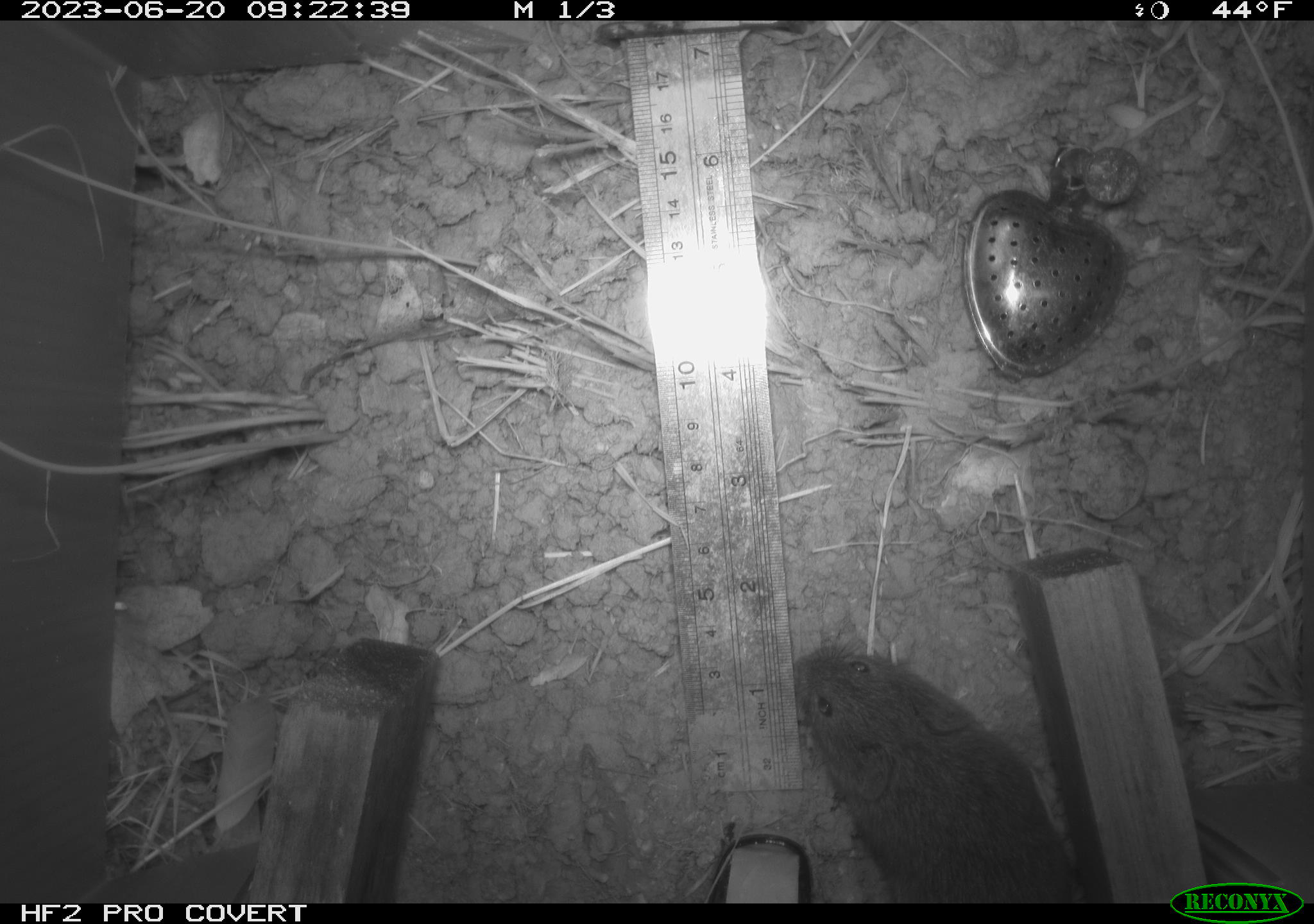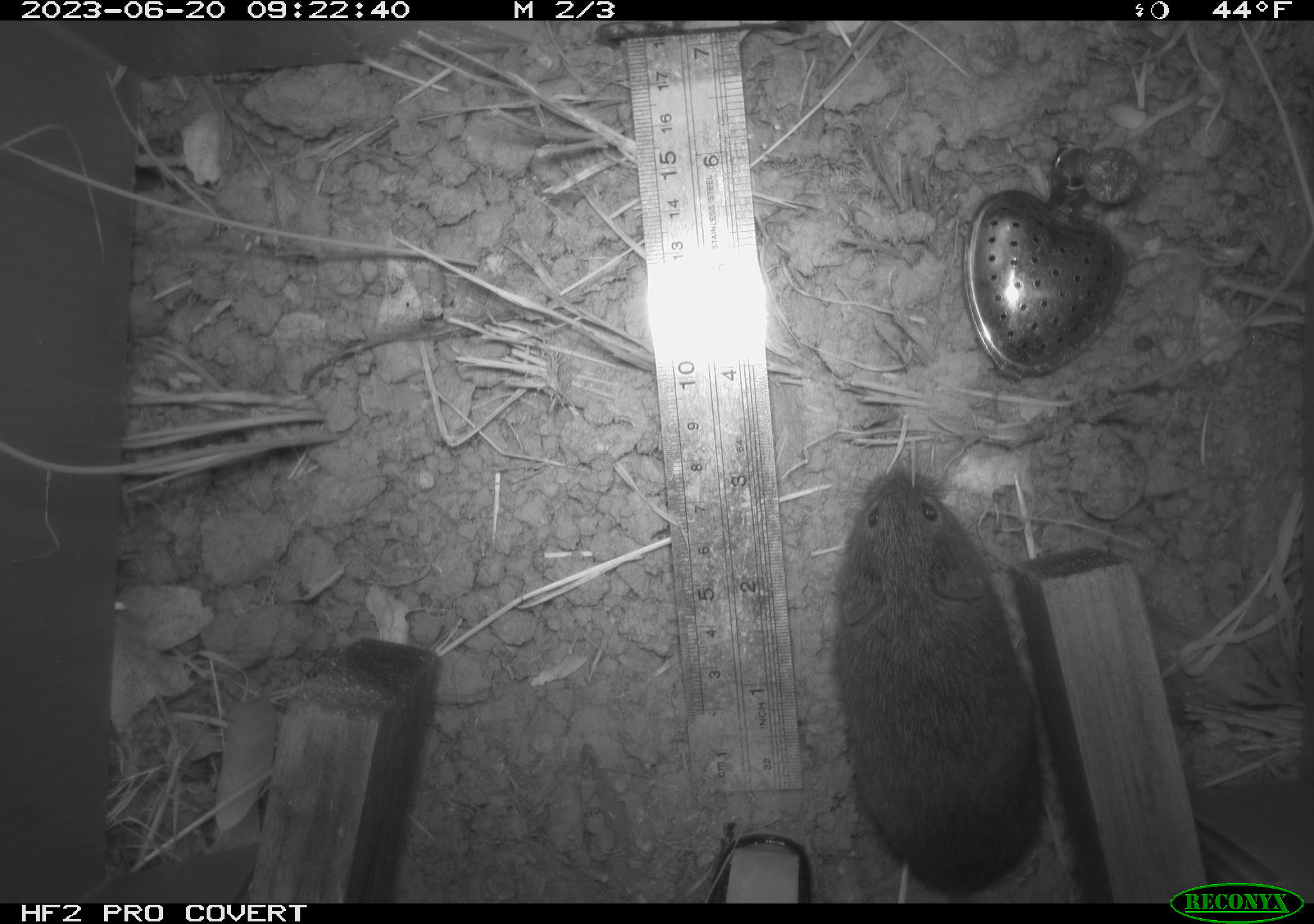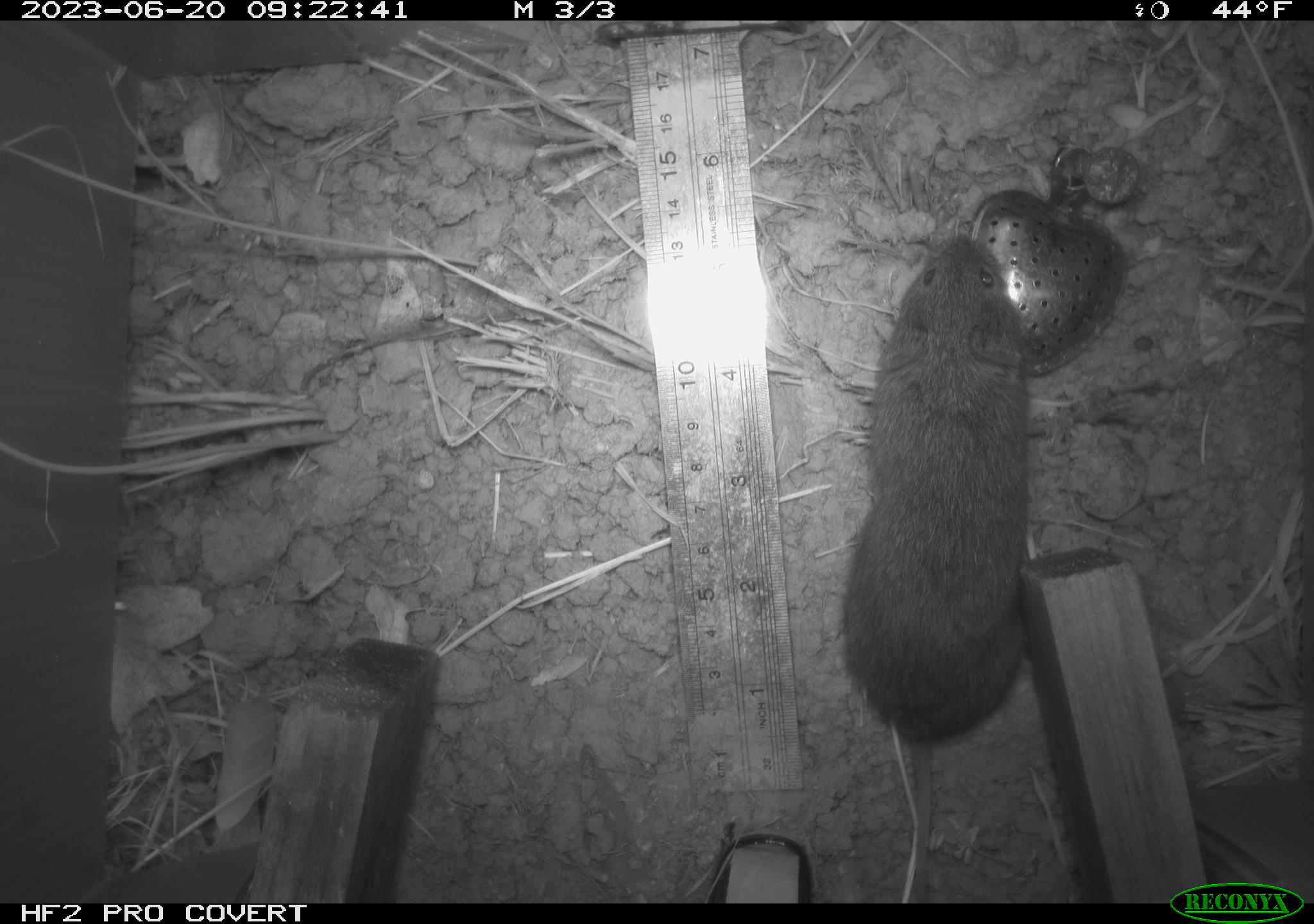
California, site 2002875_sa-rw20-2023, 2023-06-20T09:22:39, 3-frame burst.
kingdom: Animalia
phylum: Chordata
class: Mammalia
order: Rodentia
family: Cricetidae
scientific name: Arvicolinae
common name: voles, lemmings, and muskrats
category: arvicolinae subfamily